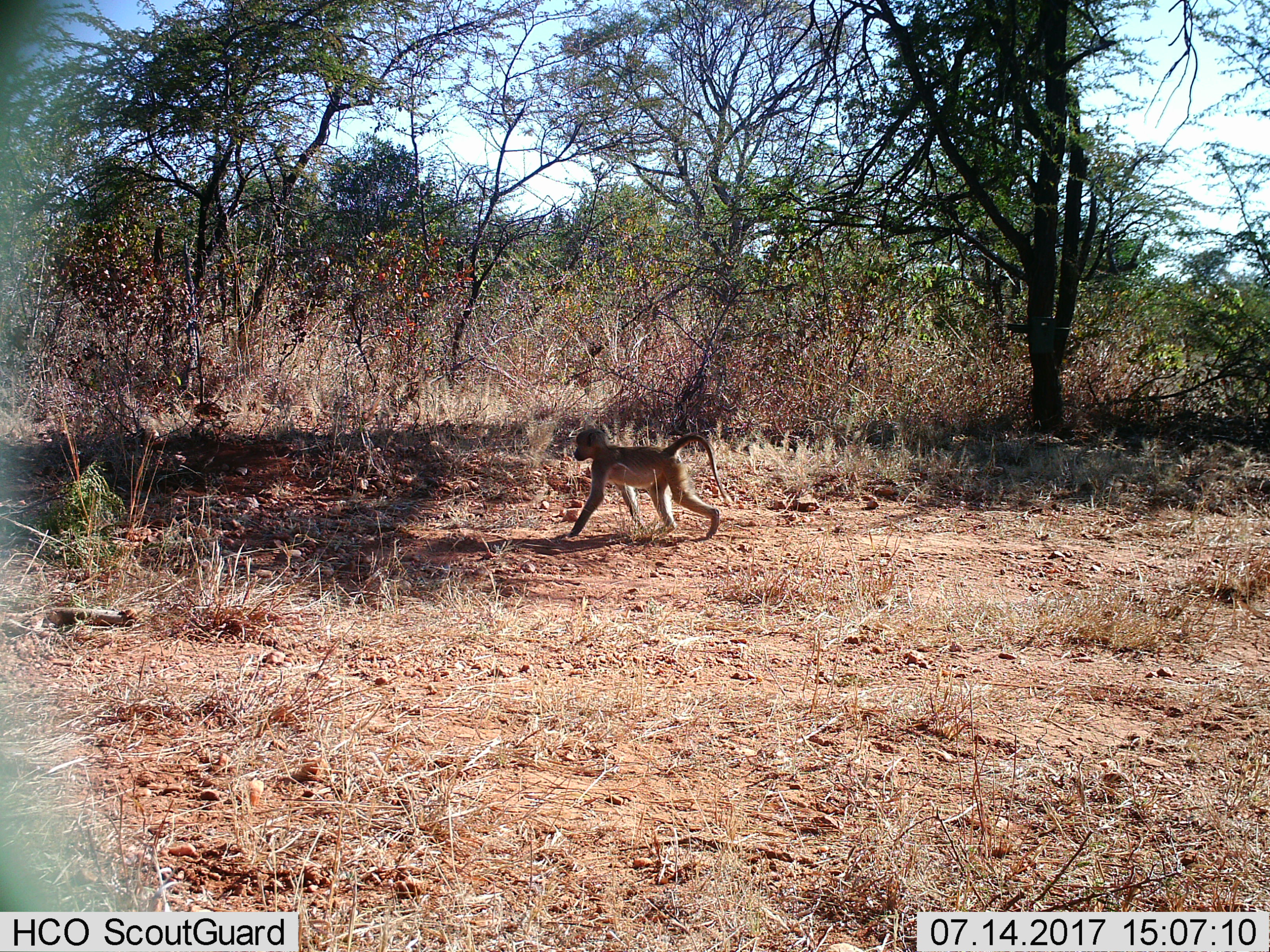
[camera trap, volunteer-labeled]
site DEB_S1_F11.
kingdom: Animalia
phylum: Chordata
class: Mammalia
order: Primates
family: Cercopithecidae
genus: Papio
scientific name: Papio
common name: baboon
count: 1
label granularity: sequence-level